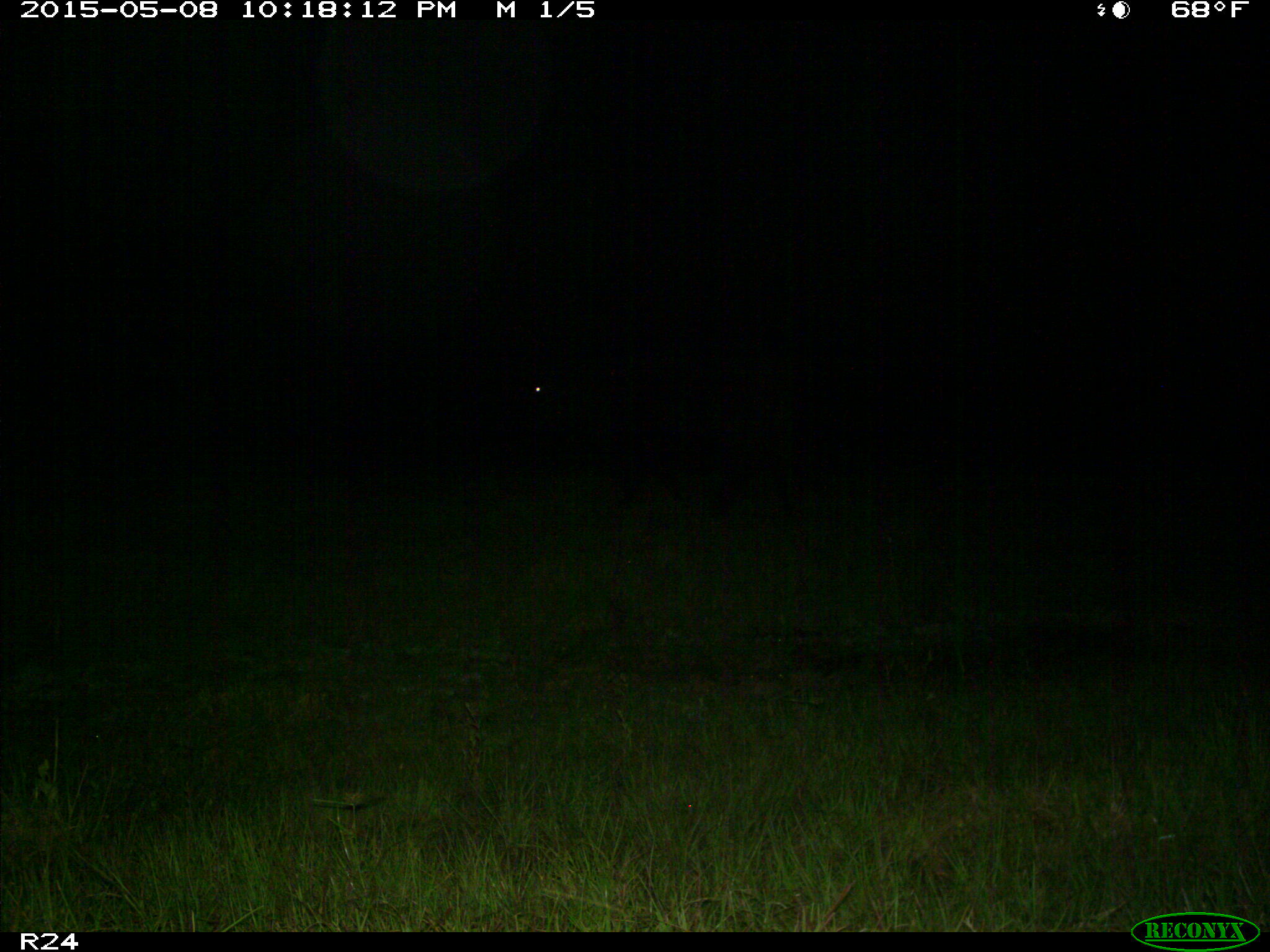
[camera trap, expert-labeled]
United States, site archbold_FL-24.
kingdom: Animalia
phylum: Chordata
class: Mammalia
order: Artiodactyla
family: Bovidae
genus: Bos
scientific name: Bos taurus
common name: domestic cow